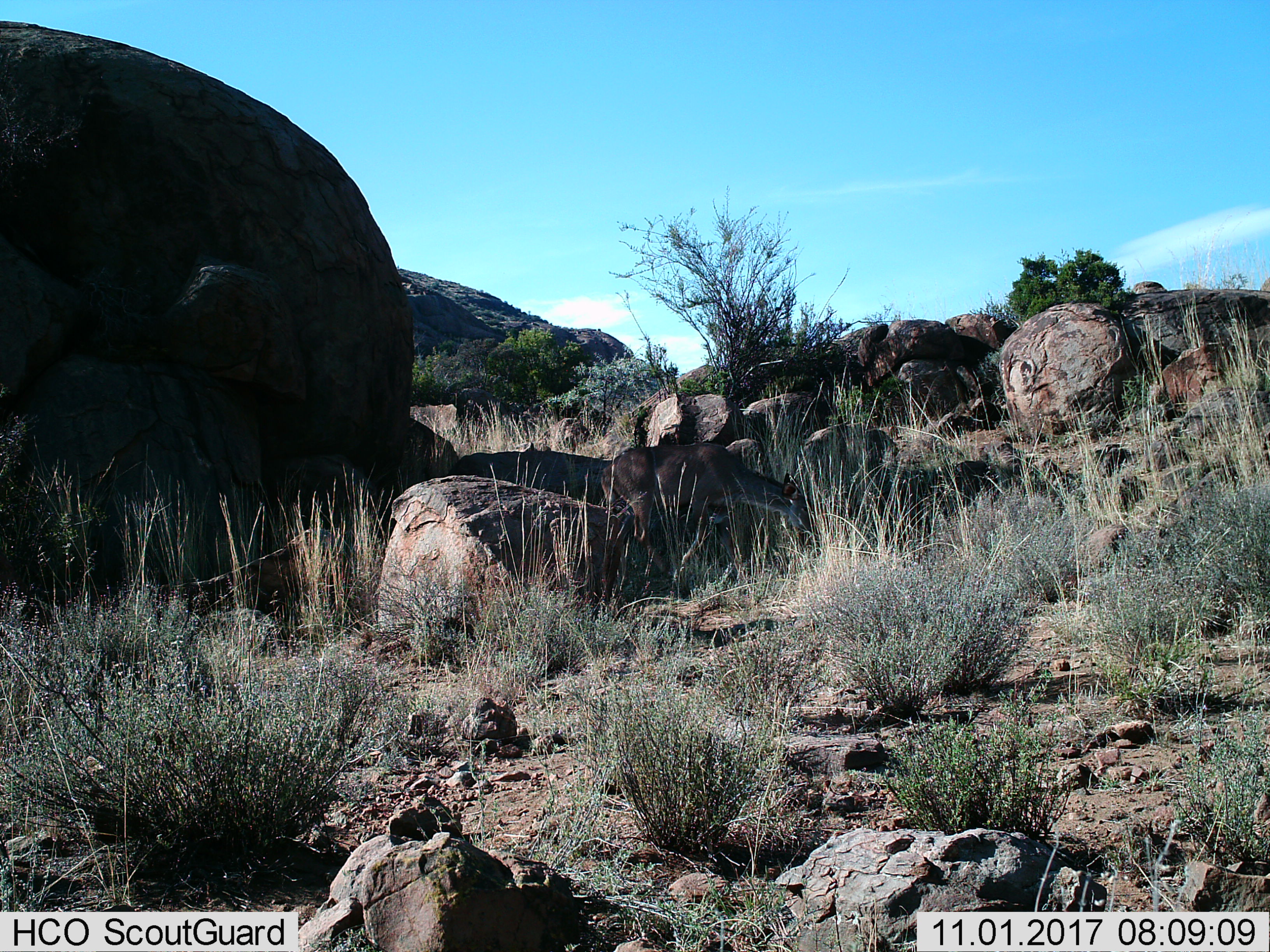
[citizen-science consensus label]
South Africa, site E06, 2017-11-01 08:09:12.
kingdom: Animalia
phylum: Chordata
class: Mammalia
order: Artiodactyla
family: Bovidae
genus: Tragelaphus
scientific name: Tragelaphus strepsiceros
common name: greater kudu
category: kudu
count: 1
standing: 0%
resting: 0%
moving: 33%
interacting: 0%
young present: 0%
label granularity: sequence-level